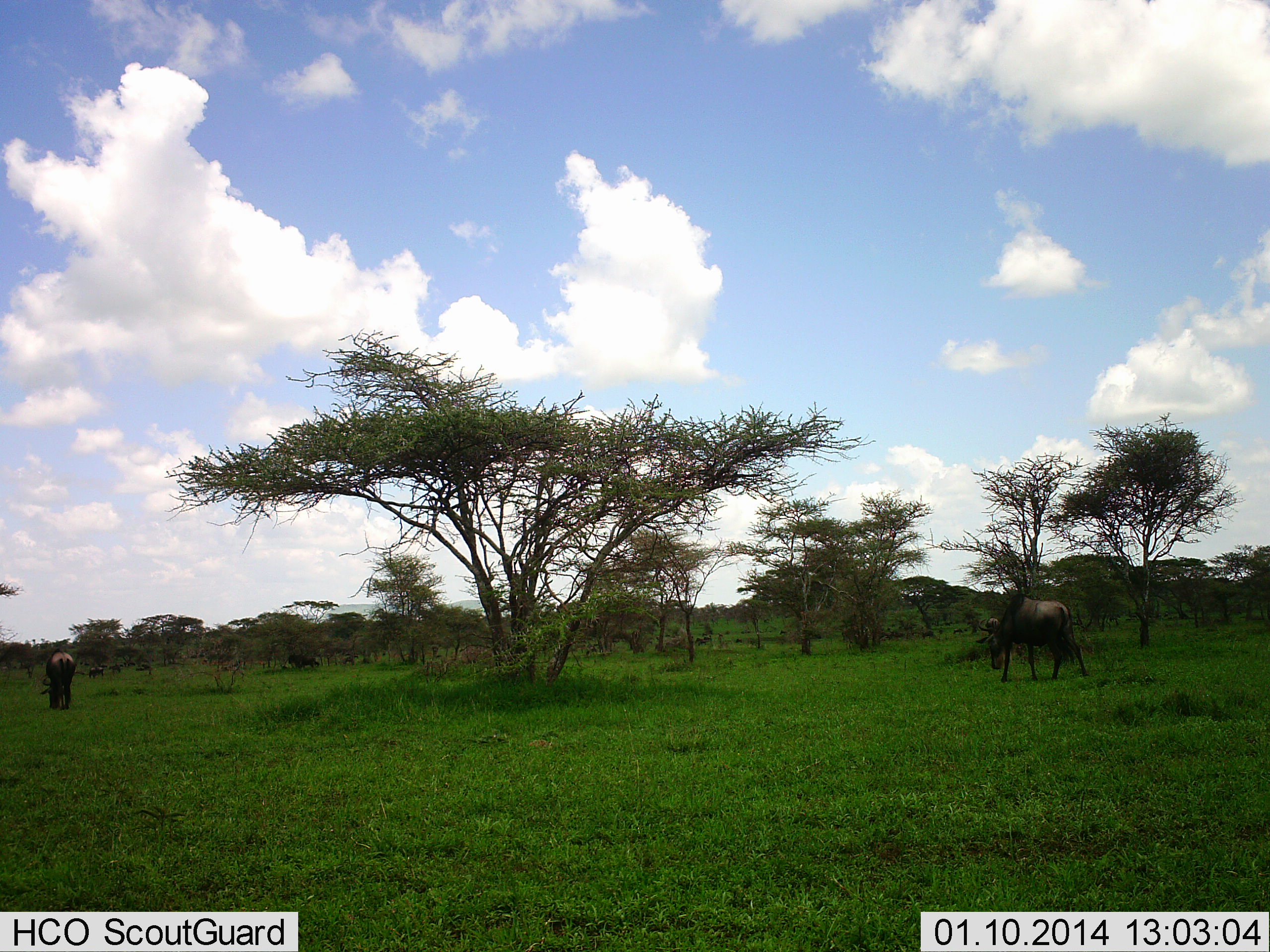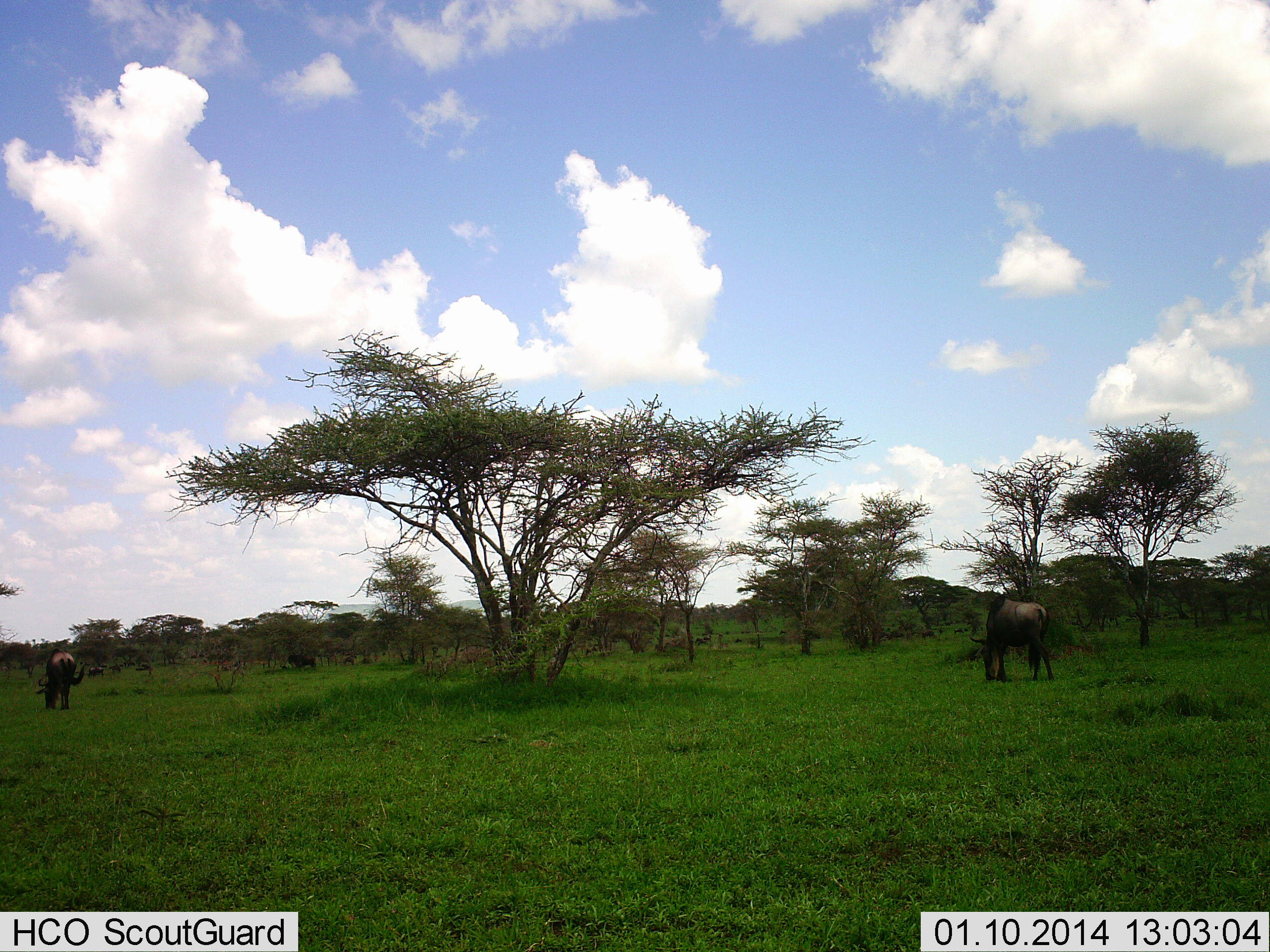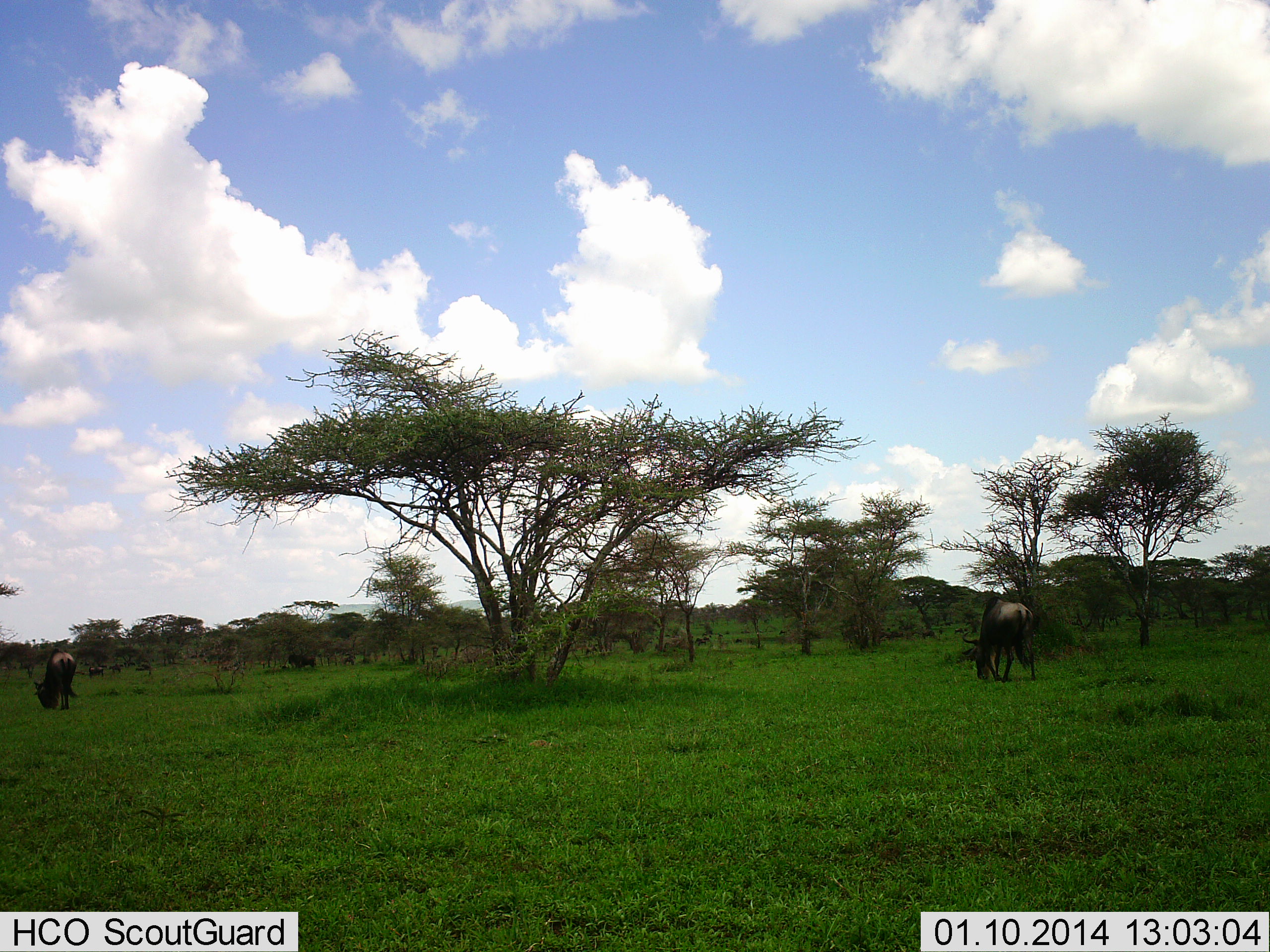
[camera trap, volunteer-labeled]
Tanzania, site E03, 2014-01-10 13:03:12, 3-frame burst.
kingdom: Animalia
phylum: Chordata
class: Mammalia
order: Artiodactyla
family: Bovidae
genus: Connochaetes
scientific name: Connochaetes taurinus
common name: blue wildebeest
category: wildebeest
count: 2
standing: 30%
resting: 0%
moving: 30%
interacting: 0%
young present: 0%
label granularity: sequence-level